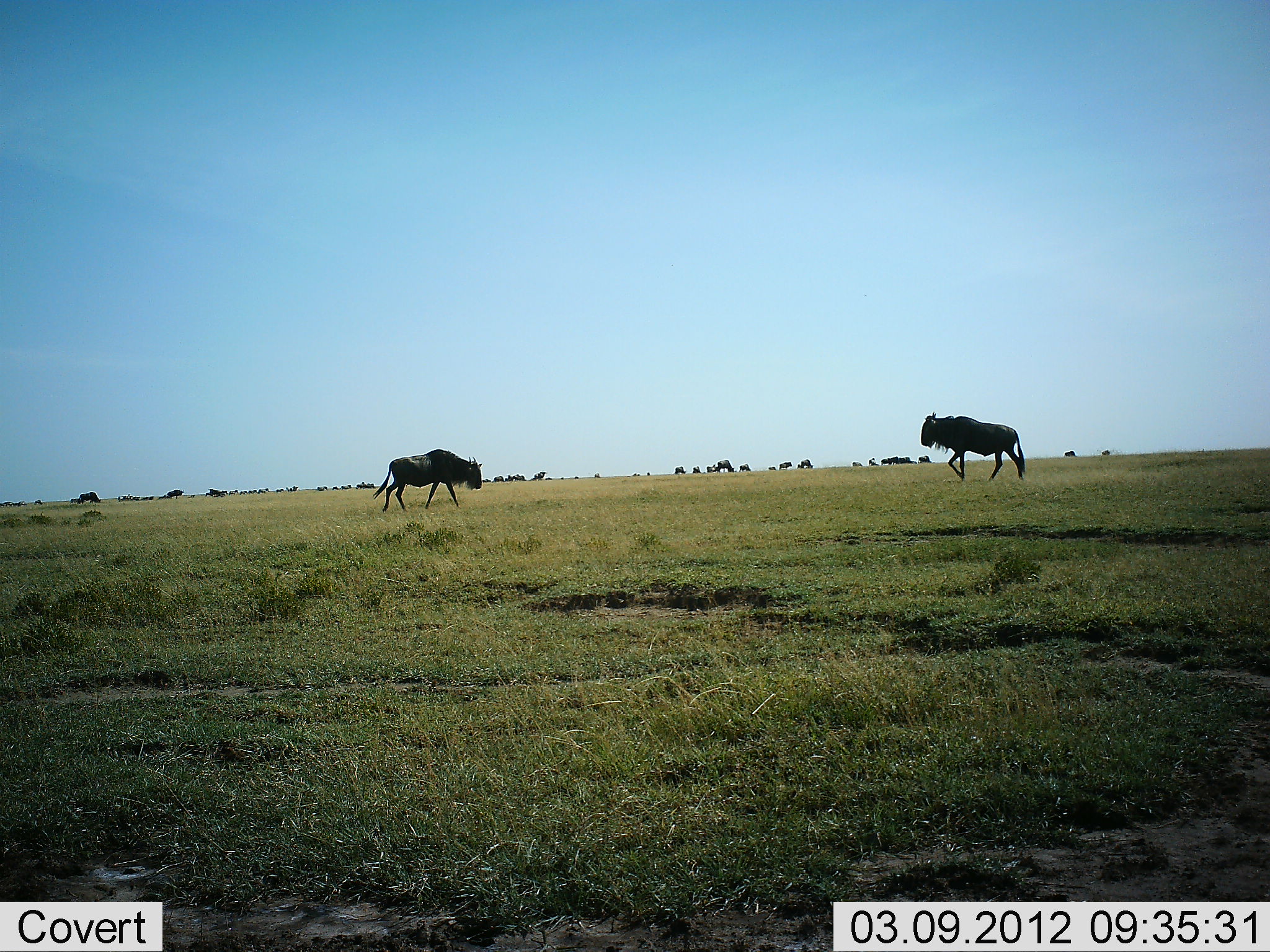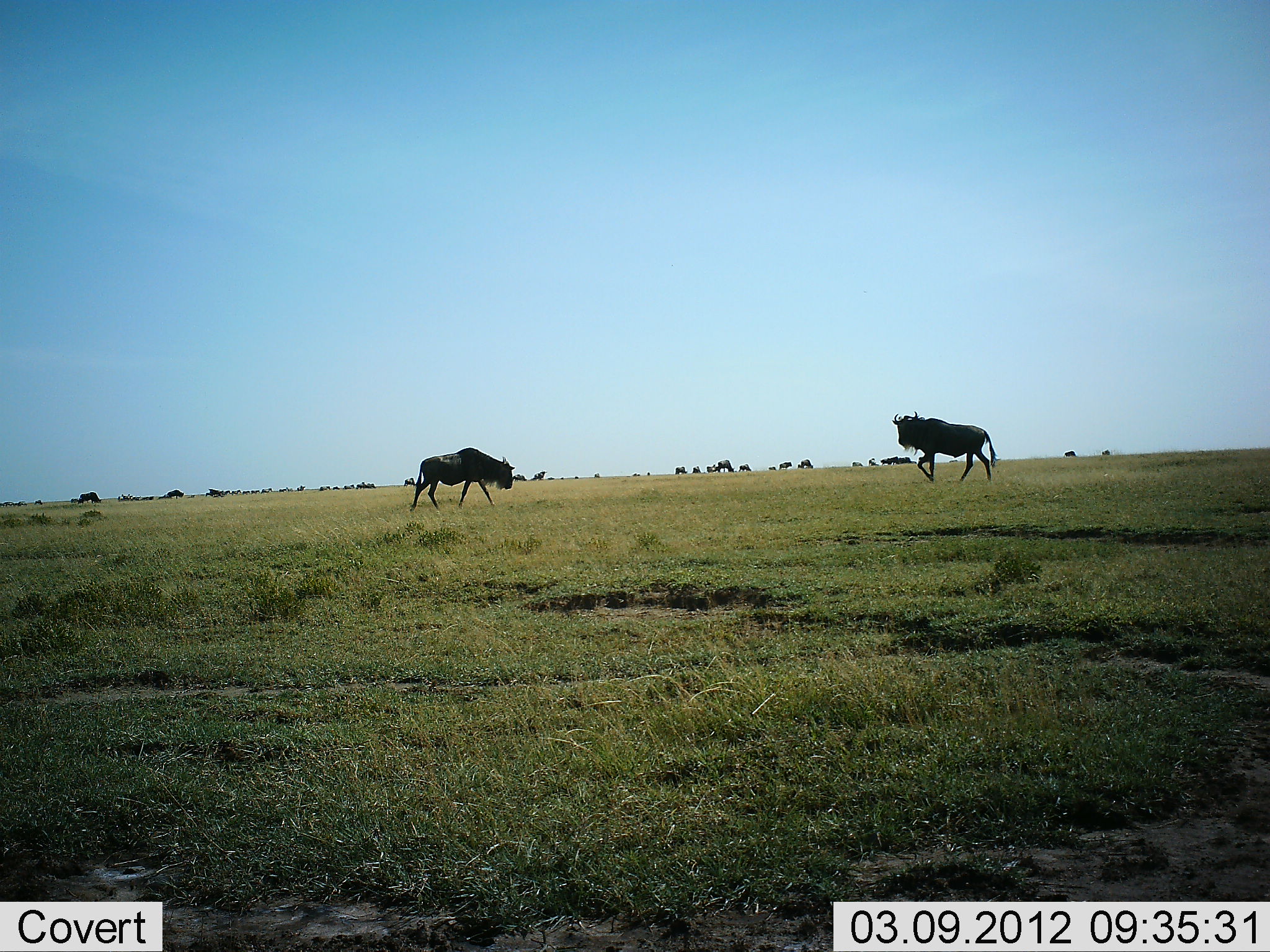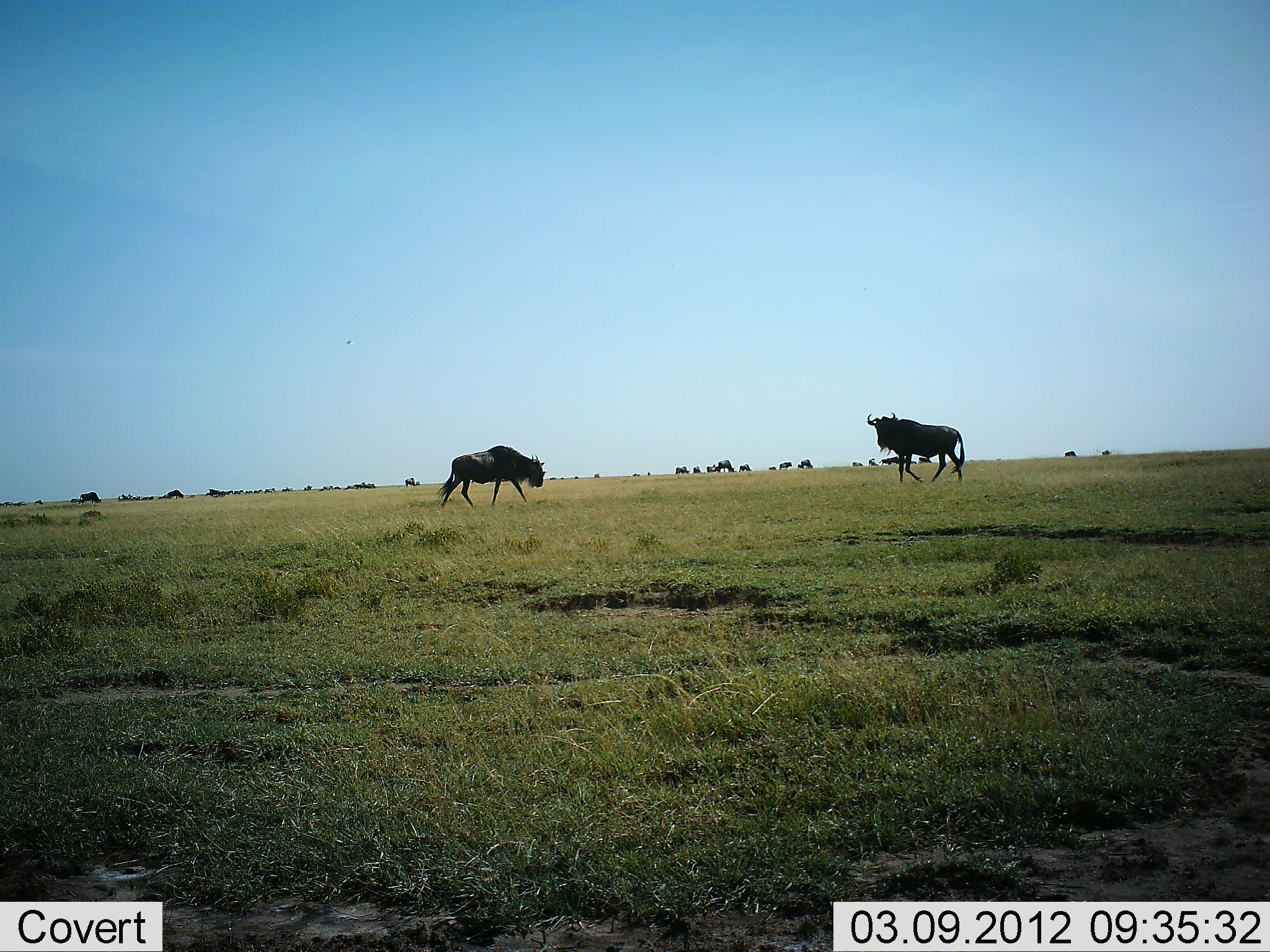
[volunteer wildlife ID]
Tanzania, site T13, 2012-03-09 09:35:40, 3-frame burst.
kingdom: Animalia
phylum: Chordata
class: Mammalia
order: Artiodactyla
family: Bovidae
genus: Connochaetes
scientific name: Connochaetes taurinus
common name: blue wildebeest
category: wildebeest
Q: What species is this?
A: Wildebeest (blue wildebeest) (Connochaetes taurinus).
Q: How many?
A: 2.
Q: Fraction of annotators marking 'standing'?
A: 30%.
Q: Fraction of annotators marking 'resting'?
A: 5%.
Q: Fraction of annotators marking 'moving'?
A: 90%.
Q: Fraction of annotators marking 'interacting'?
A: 5%.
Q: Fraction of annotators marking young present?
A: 0%.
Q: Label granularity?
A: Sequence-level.